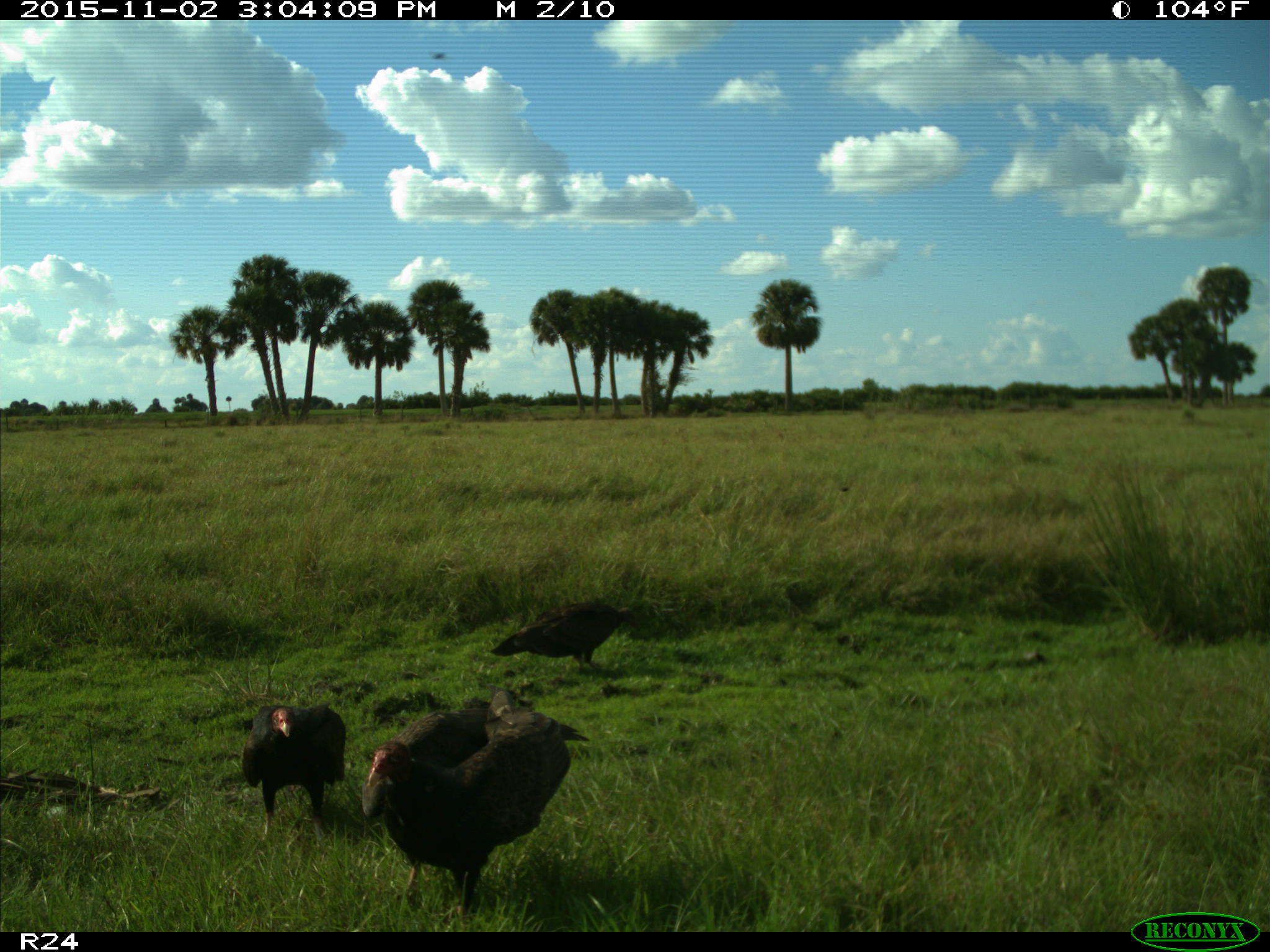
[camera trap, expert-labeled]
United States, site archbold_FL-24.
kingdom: Animalia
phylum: Chordata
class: Aves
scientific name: Aves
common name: birds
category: unidentified bird